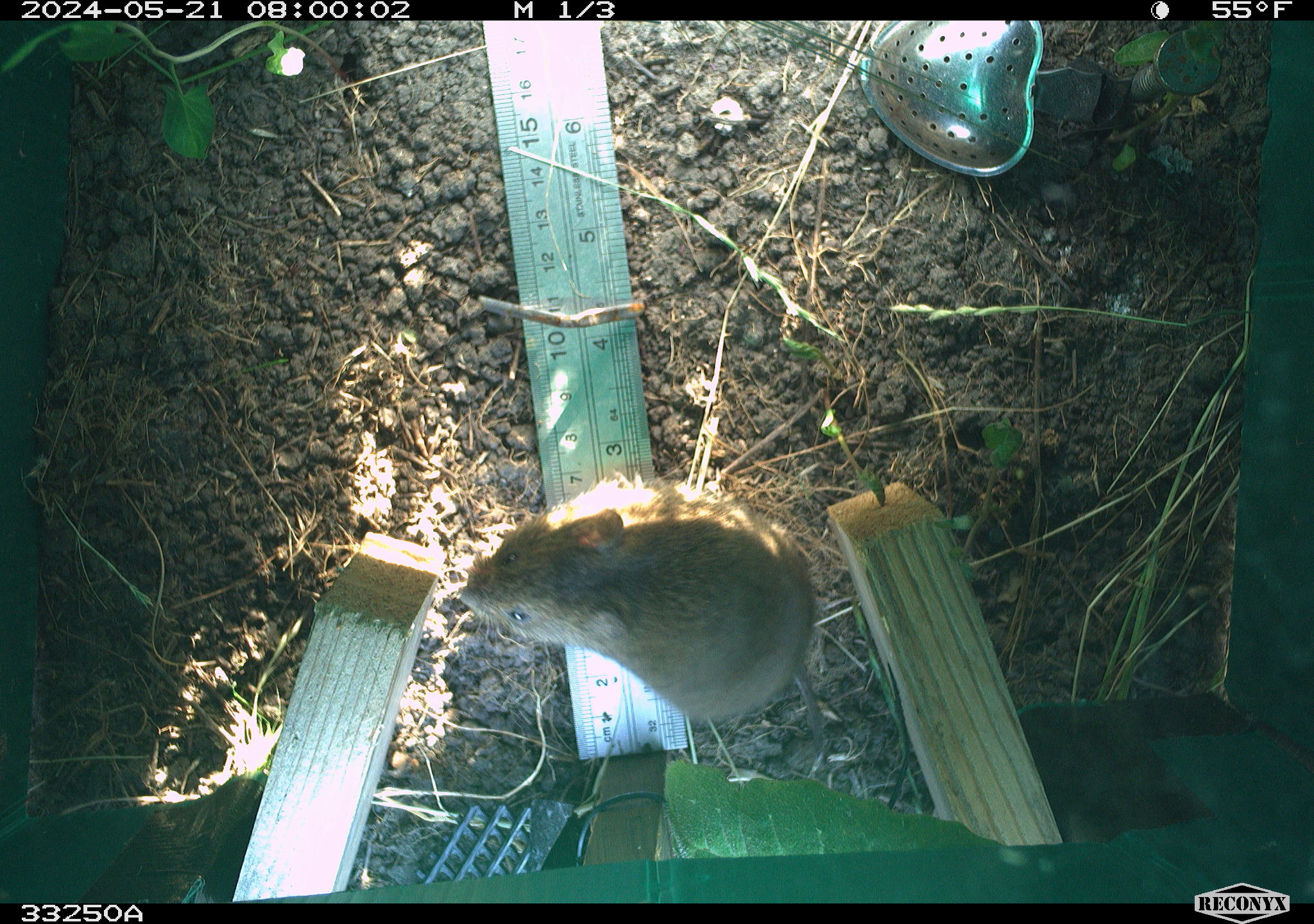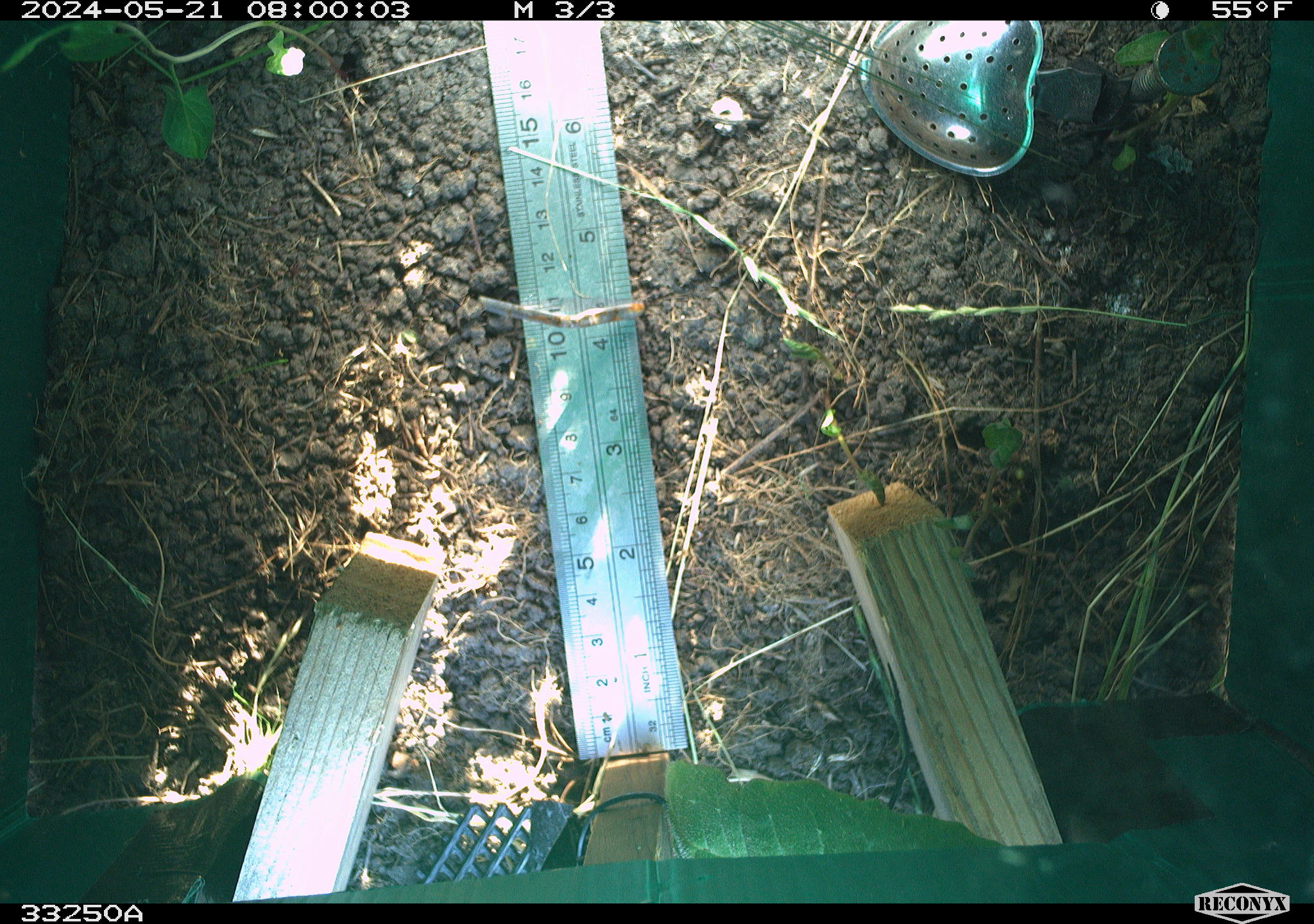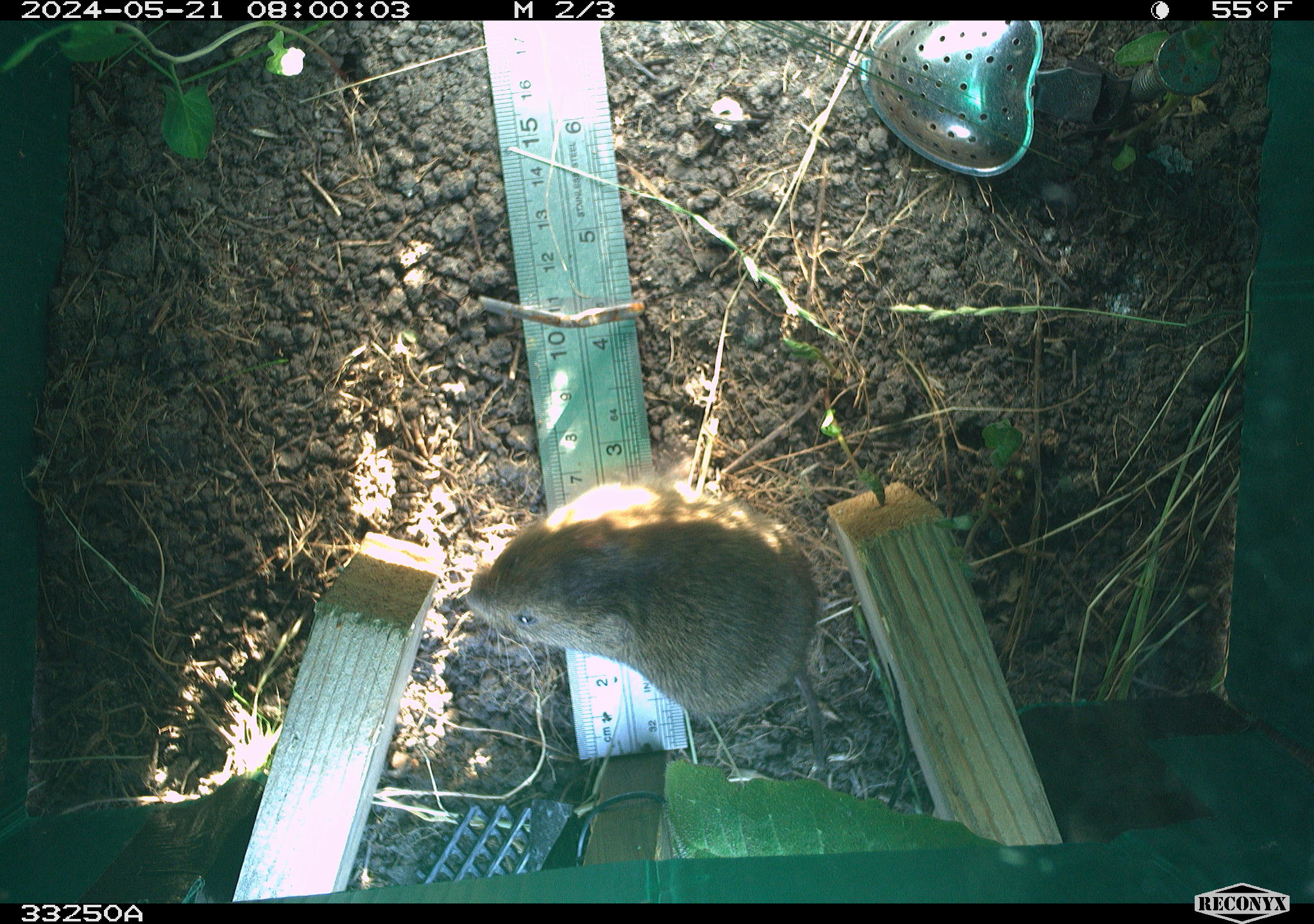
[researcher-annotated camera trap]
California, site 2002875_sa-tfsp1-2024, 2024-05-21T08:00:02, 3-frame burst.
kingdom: Animalia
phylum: Chordata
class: Mammalia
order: Rodentia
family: Cricetidae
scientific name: Arvicolinae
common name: voles, lemmings, and muskrats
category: arvicolinae subfamily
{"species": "arvicolinae subfamily (voles, lemmings, and muskrats) (Arvicolinae)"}